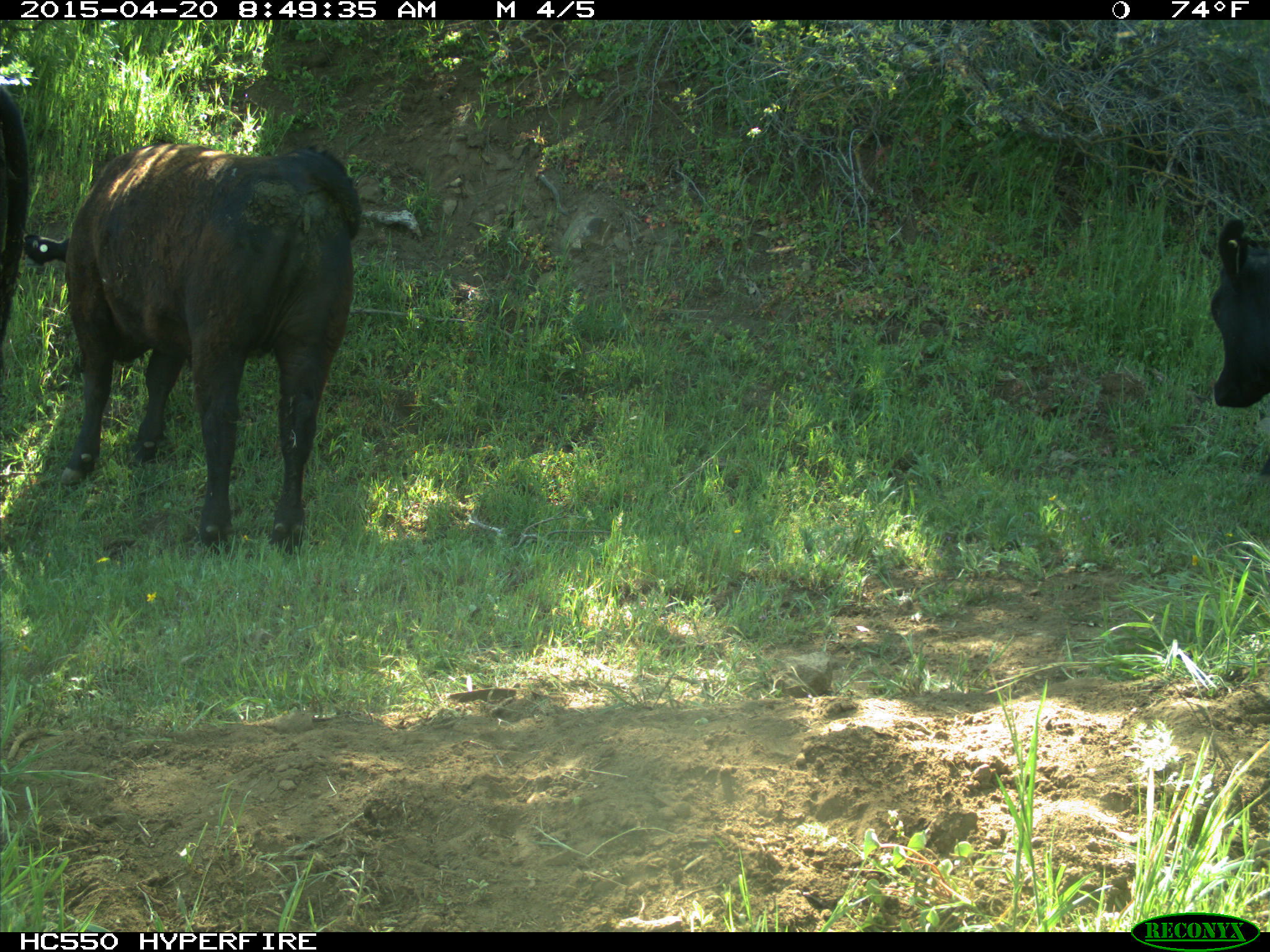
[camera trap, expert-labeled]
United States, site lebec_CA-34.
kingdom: Animalia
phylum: Chordata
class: Mammalia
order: Artiodactyla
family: Bovidae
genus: Bos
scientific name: Bos taurus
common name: domestic cow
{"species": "Bos taurus (domestic cow)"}